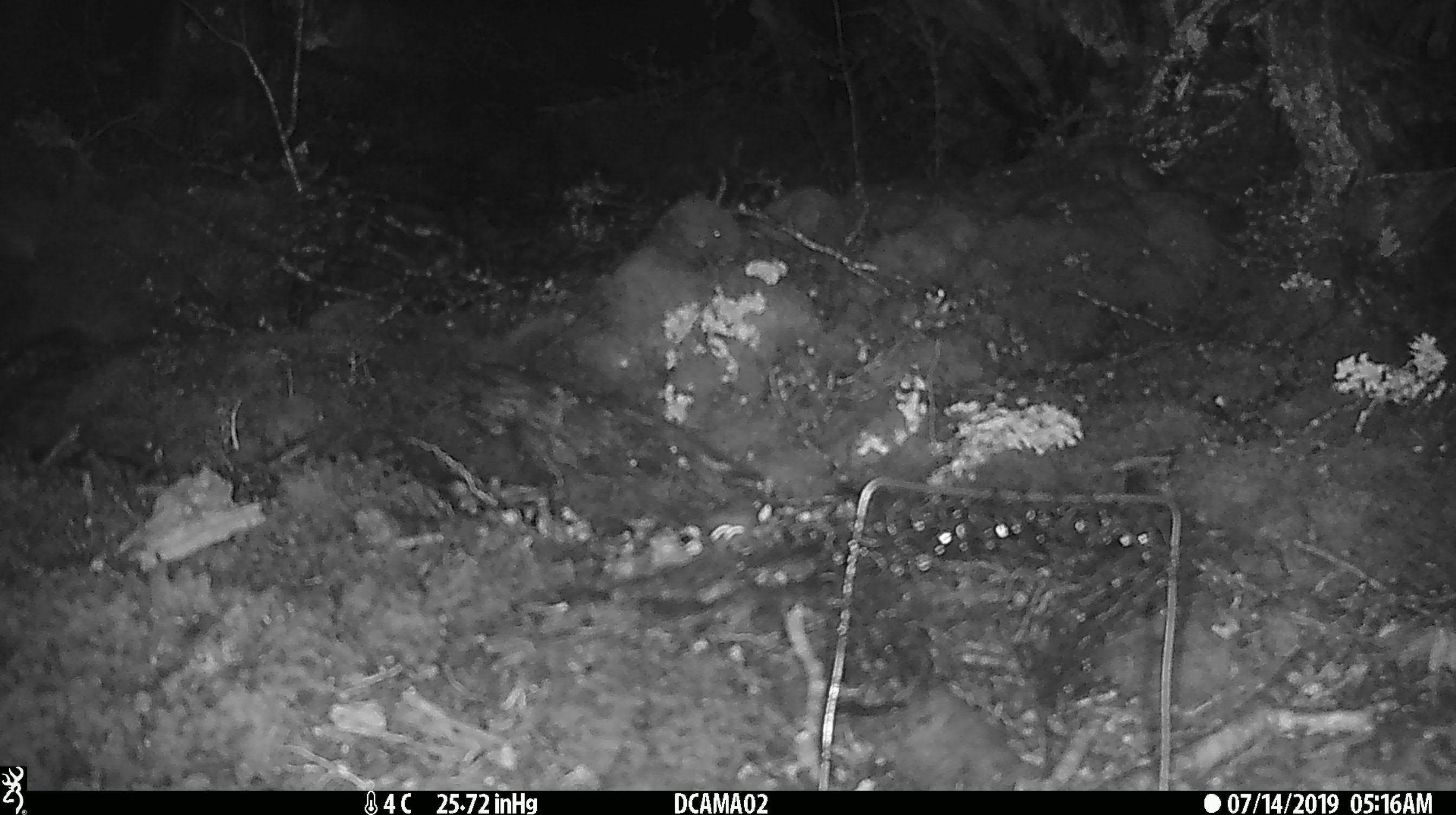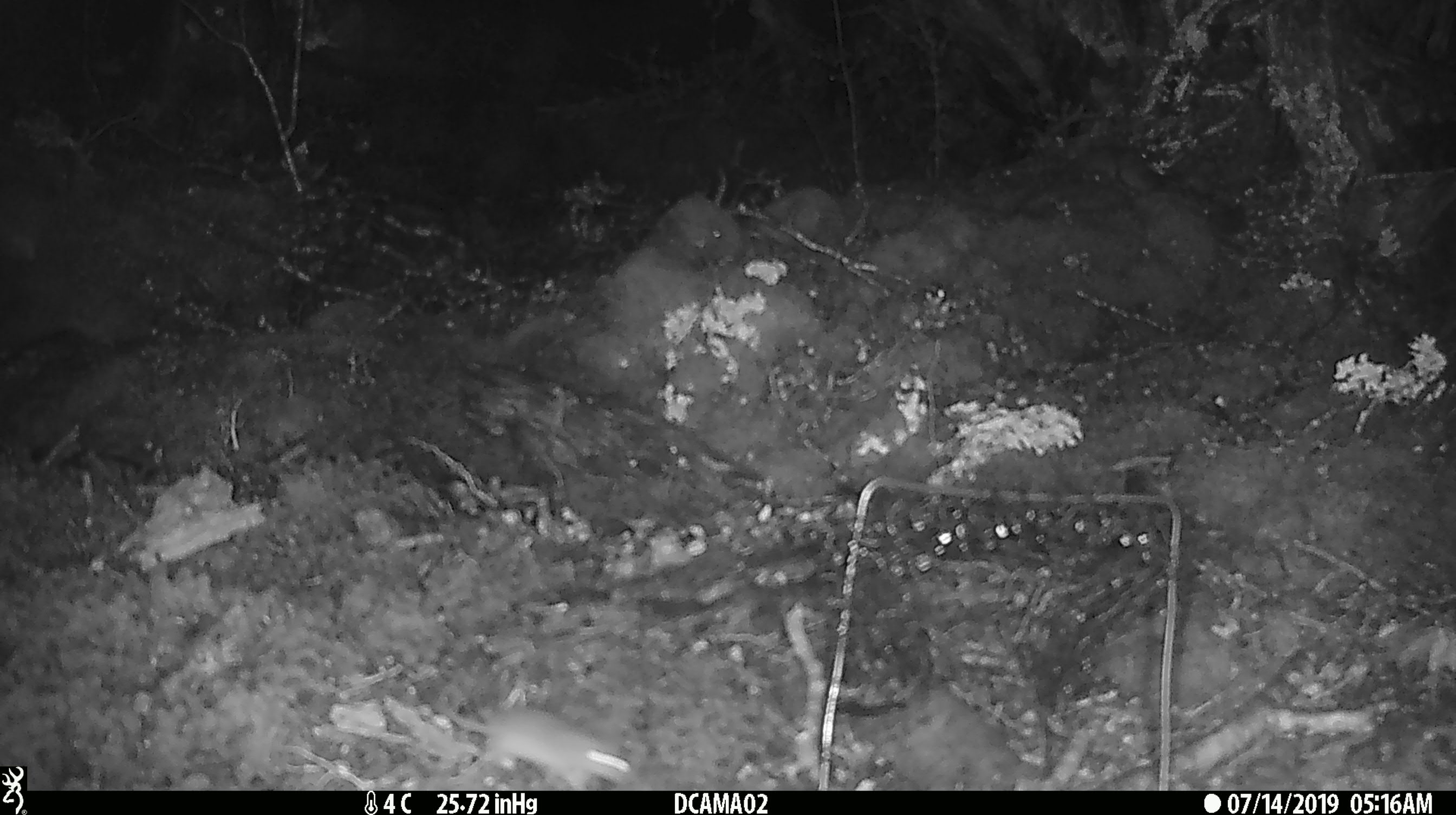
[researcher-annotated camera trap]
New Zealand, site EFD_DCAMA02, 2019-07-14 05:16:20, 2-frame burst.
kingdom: Animalia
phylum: Chordata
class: Mammalia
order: Rodentia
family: Muridae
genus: Mus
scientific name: Mus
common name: mouse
Mouse (Mus).